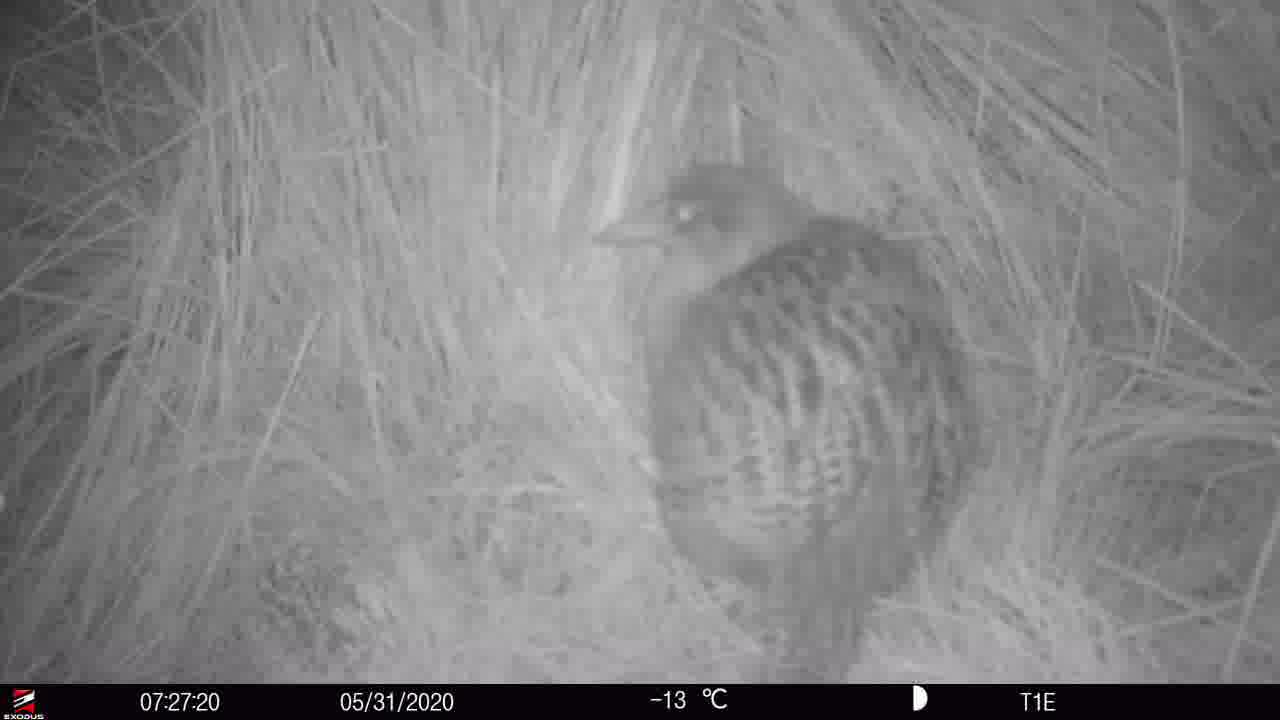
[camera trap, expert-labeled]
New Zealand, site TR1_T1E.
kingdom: Animalia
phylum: Chordata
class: Aves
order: Gruiformes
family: Rallidae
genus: Gallirallus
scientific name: Gallirallus australis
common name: weka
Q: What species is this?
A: Weka (Gallirallus australis).